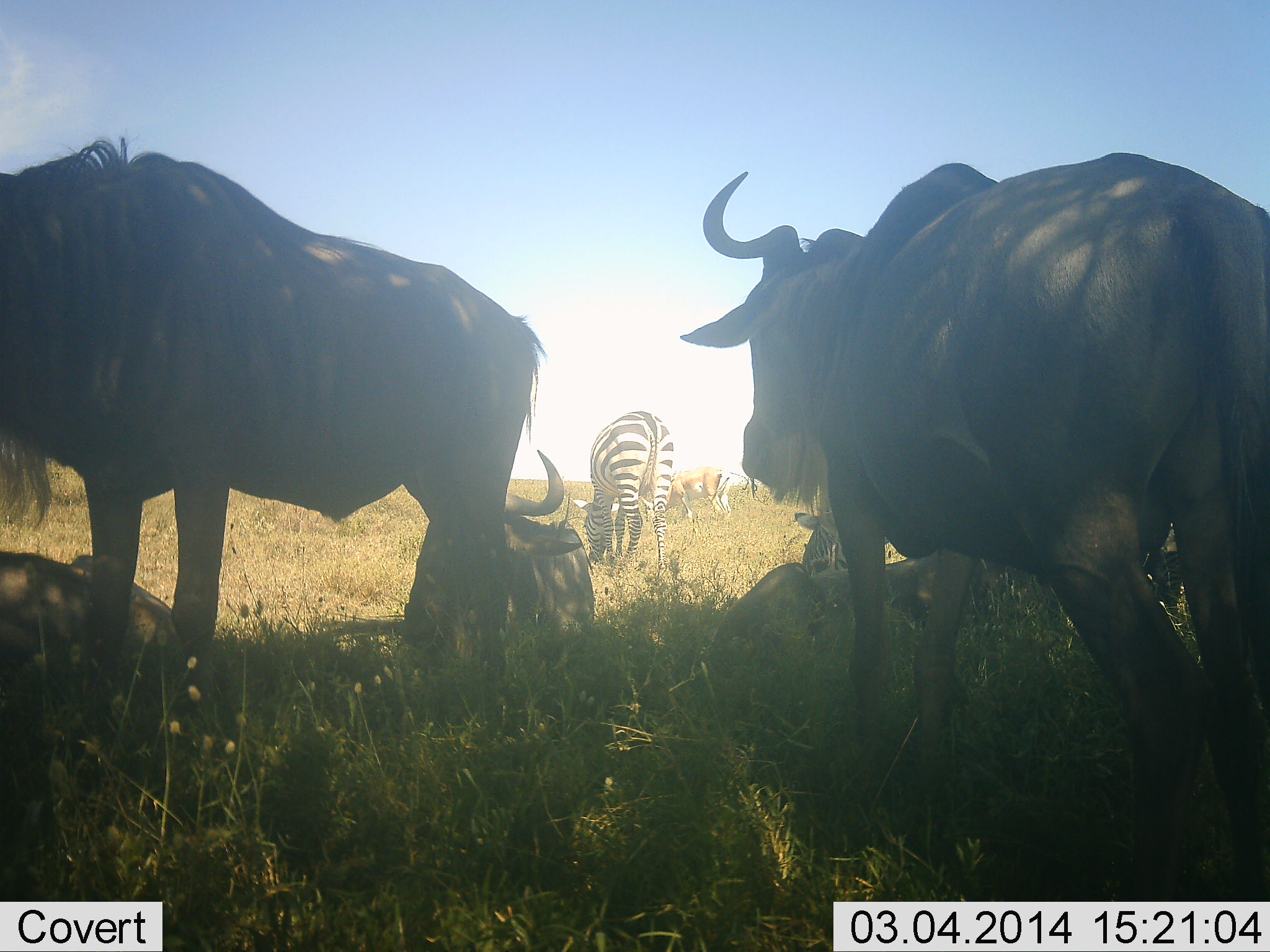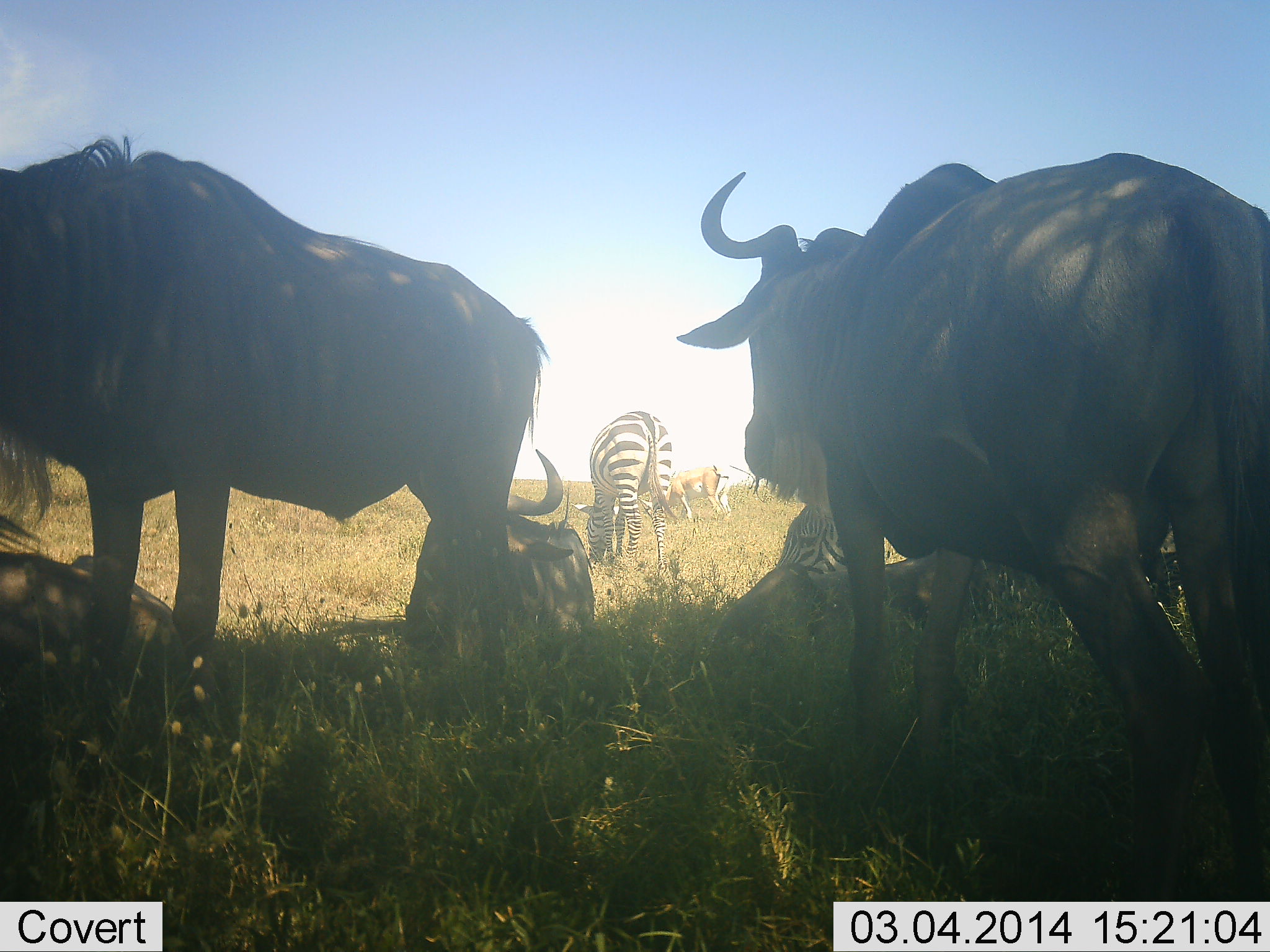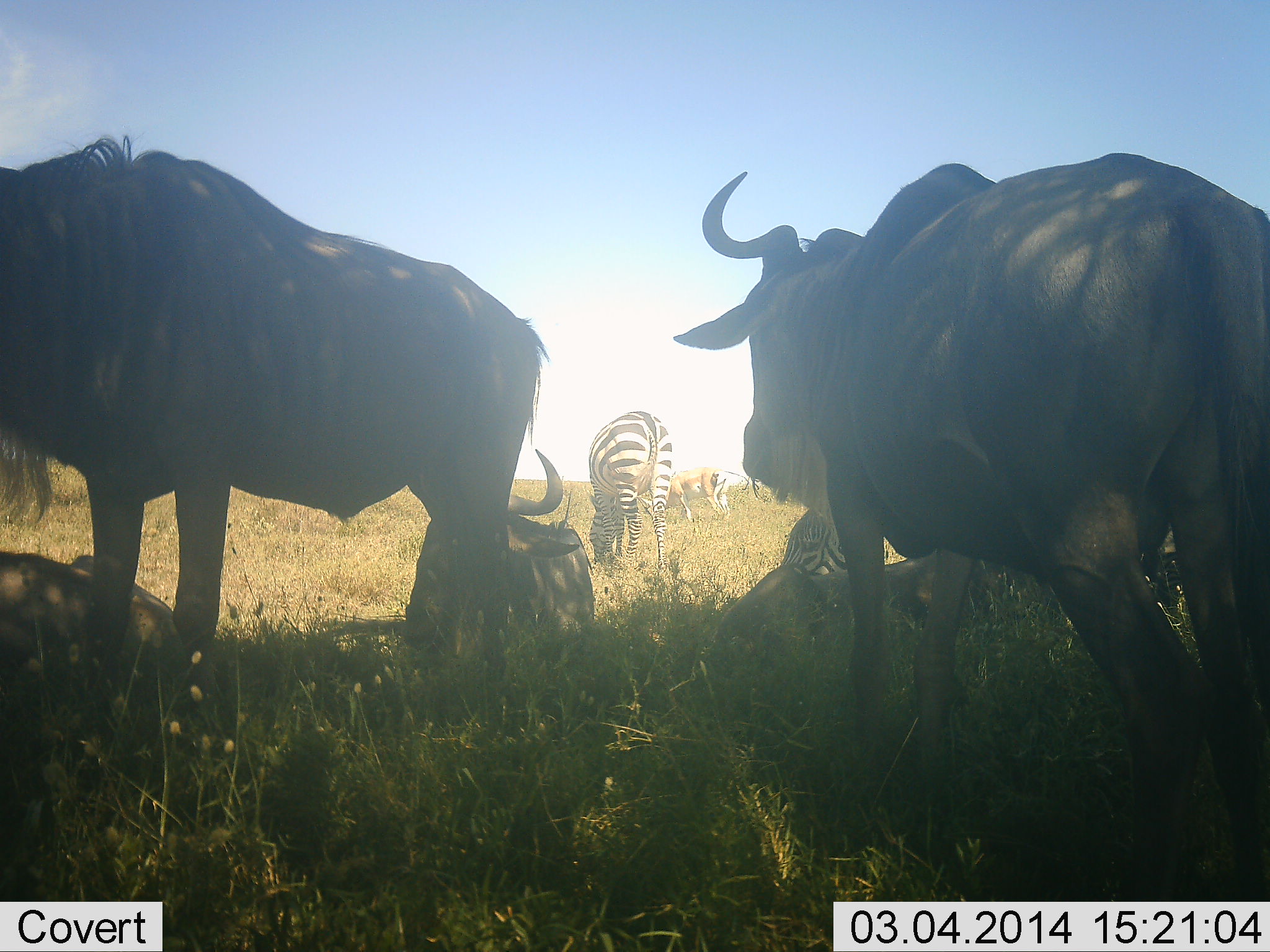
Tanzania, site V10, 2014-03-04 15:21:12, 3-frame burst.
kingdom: Animalia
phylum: Chordata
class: Mammalia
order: Artiodactyla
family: Bovidae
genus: Nanger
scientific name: Nanger granti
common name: grant's gazelle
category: gazellegrants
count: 1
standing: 30%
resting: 0%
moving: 0%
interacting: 0%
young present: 0%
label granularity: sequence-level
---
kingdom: Animalia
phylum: Chordata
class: Mammalia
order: Artiodactyla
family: Bovidae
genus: Connochaetes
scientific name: Connochaetes taurinus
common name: blue wildebeest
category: wildebeest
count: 5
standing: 81%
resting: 90%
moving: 0%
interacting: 0%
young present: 5%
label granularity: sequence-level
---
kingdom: Animalia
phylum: Chordata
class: Mammalia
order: Perissodactyla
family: Equidae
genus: Equus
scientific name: Equus quagga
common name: plains zebra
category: zebra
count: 2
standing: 23%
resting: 18%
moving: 5%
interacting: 0%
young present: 0%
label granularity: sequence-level